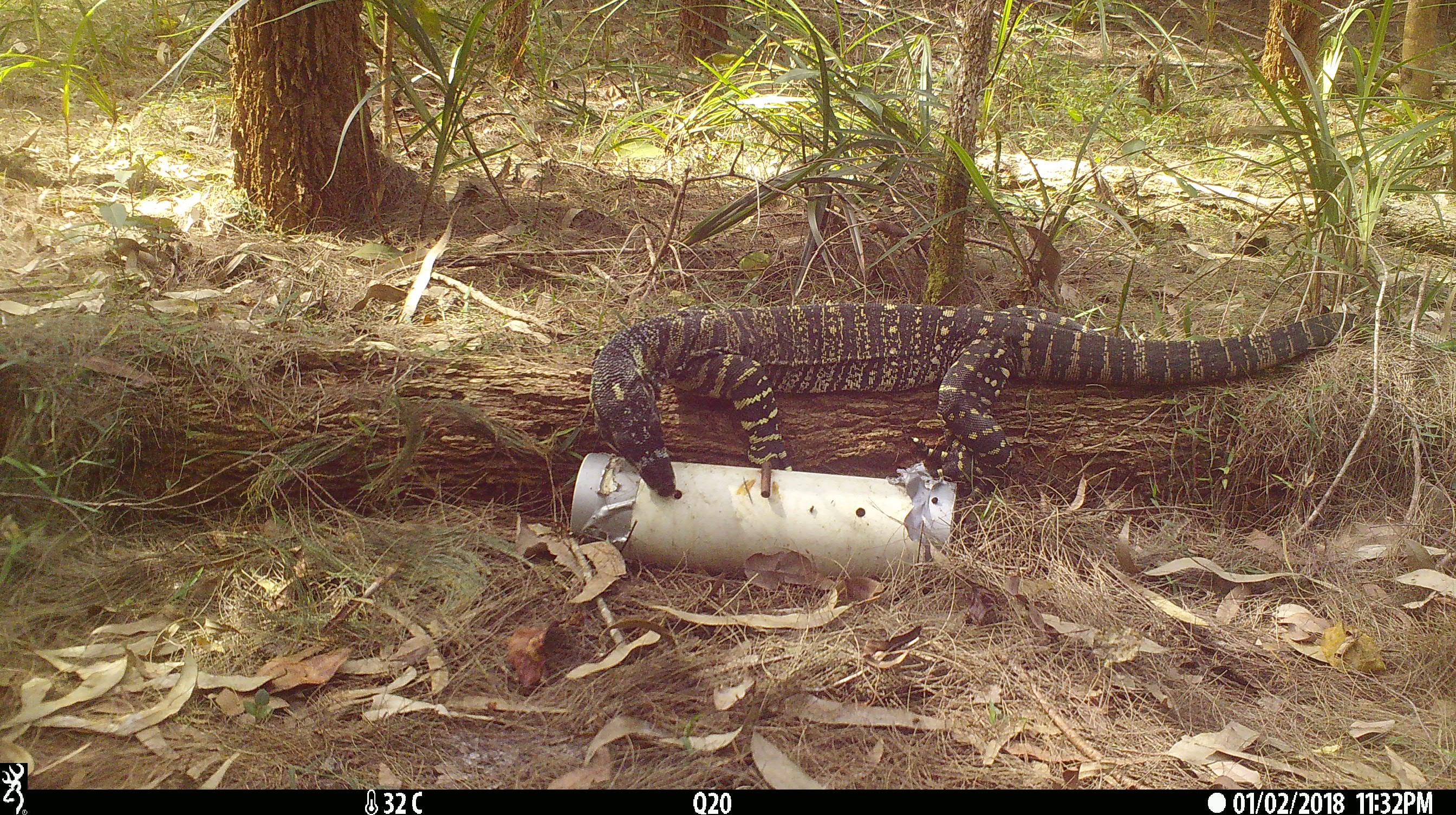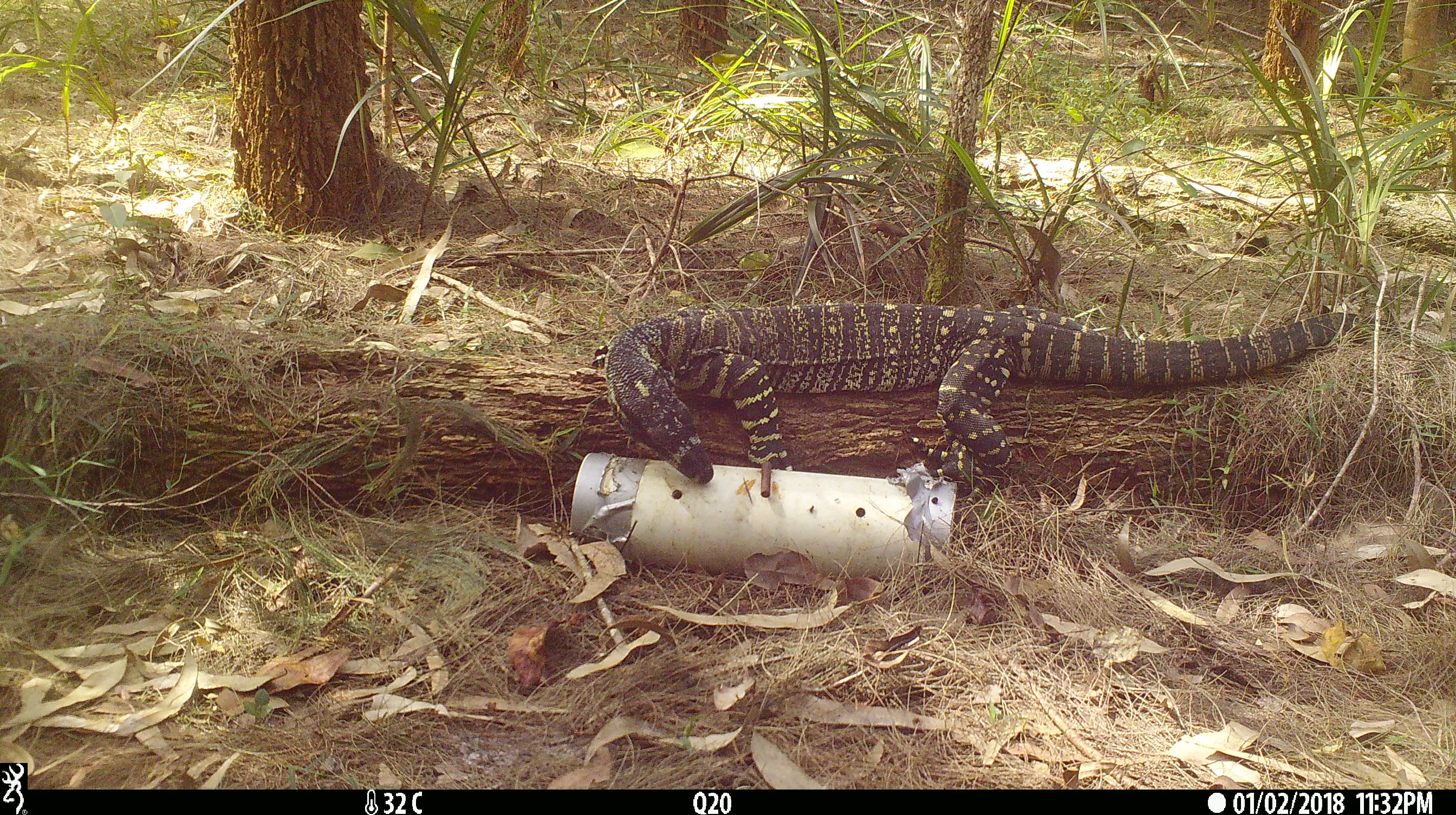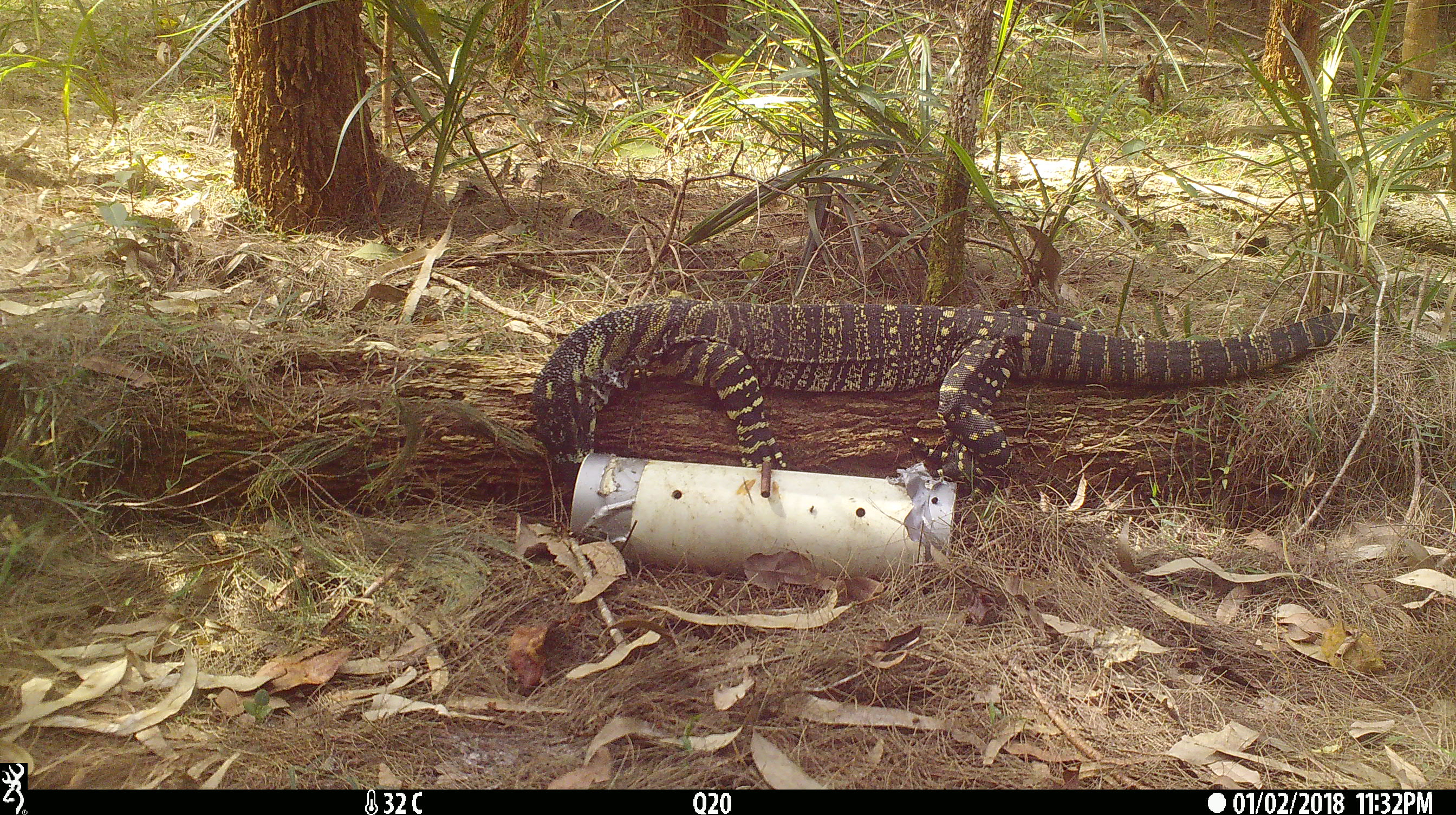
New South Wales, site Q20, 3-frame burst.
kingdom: Animalia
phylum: Chordata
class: Reptilia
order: Squamata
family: Varanidae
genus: Varanus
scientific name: Varanus varius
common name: lace monitor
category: goanna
Goanna (lace monitor) (Varanus varius).